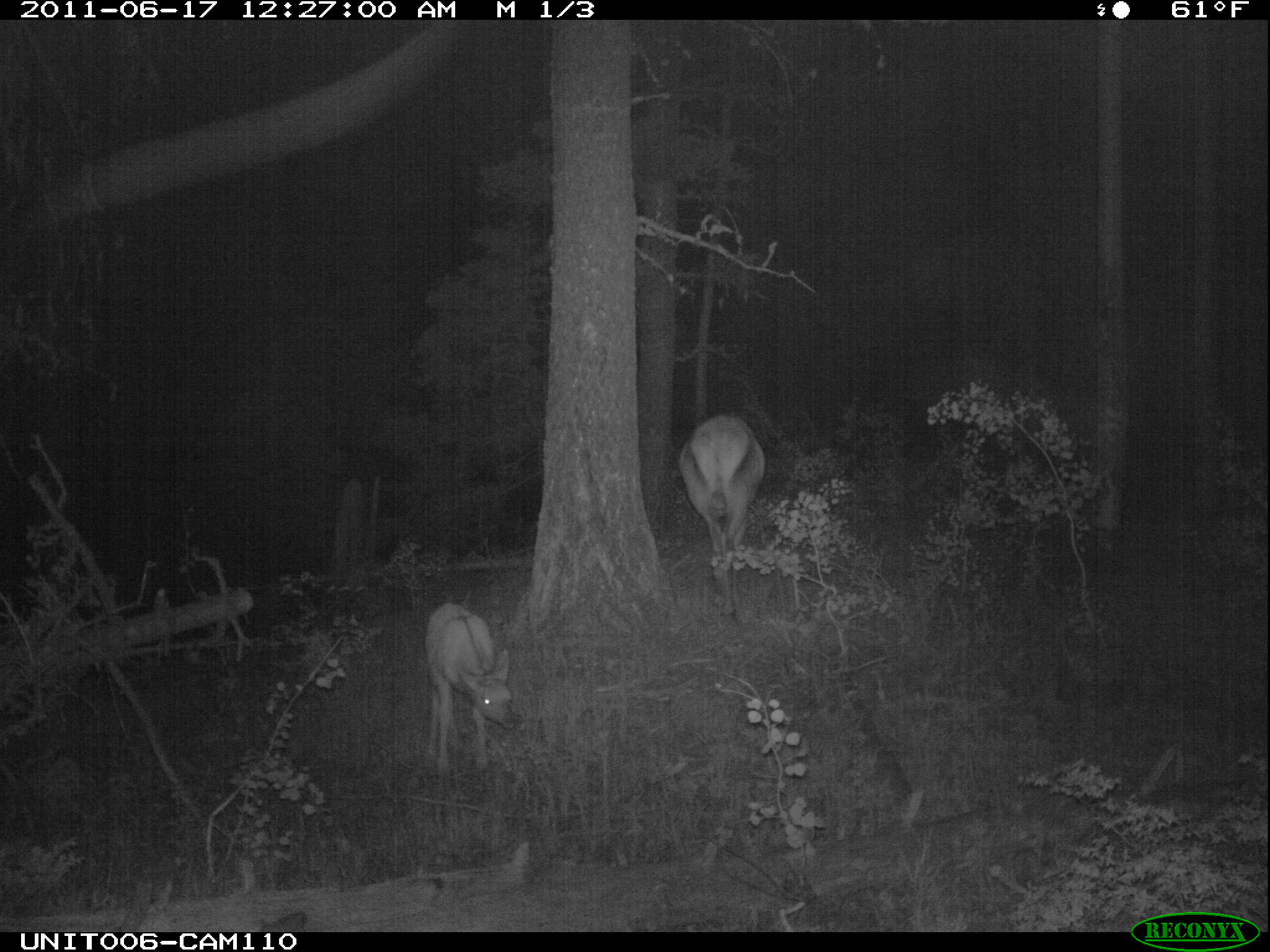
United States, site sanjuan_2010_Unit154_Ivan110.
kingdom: Animalia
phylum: Chordata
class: Mammalia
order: Artiodactyla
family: Cervidae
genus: Cervus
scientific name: Cervus elaphus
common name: red deer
Cervus elaphus (red deer).